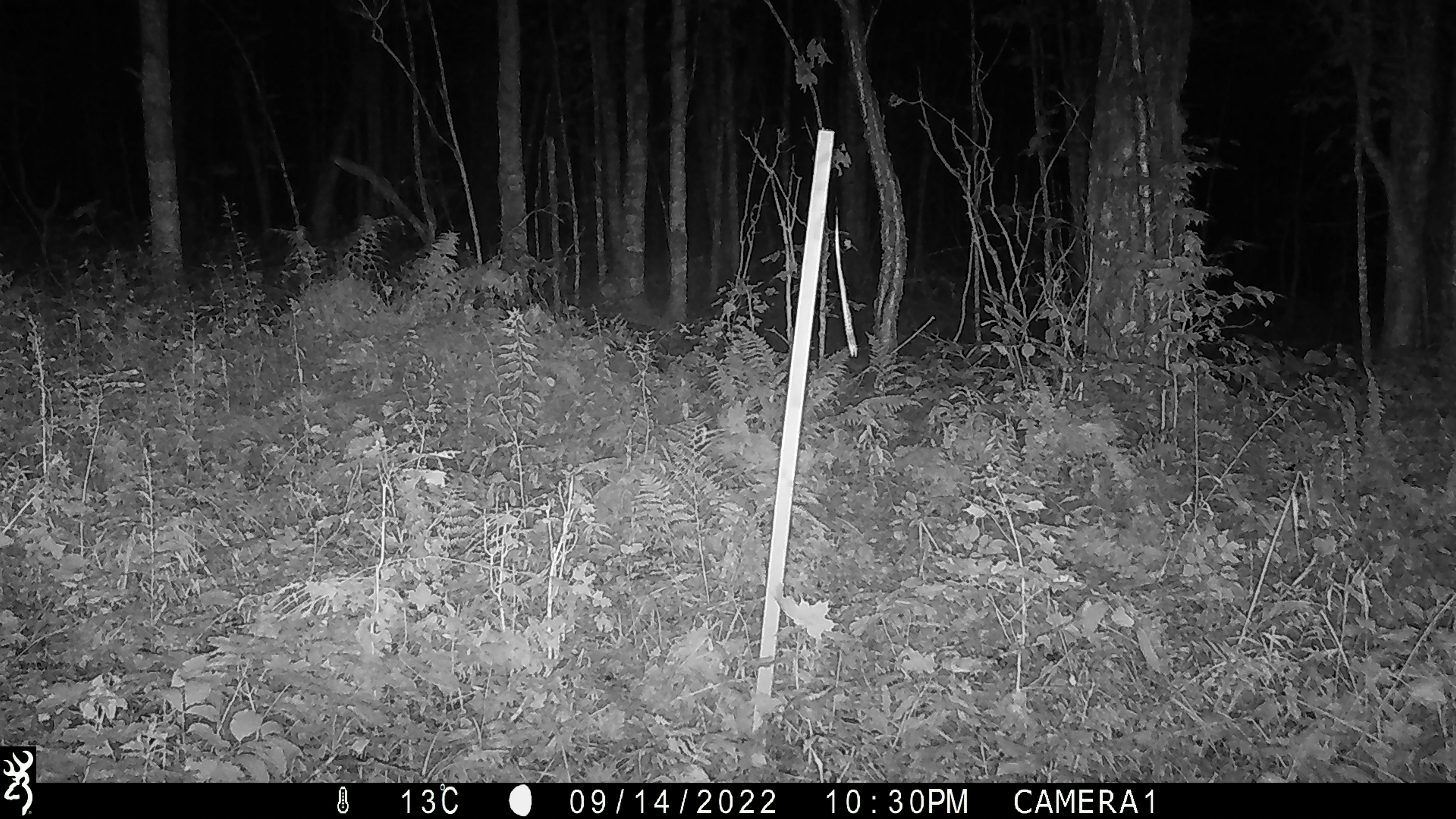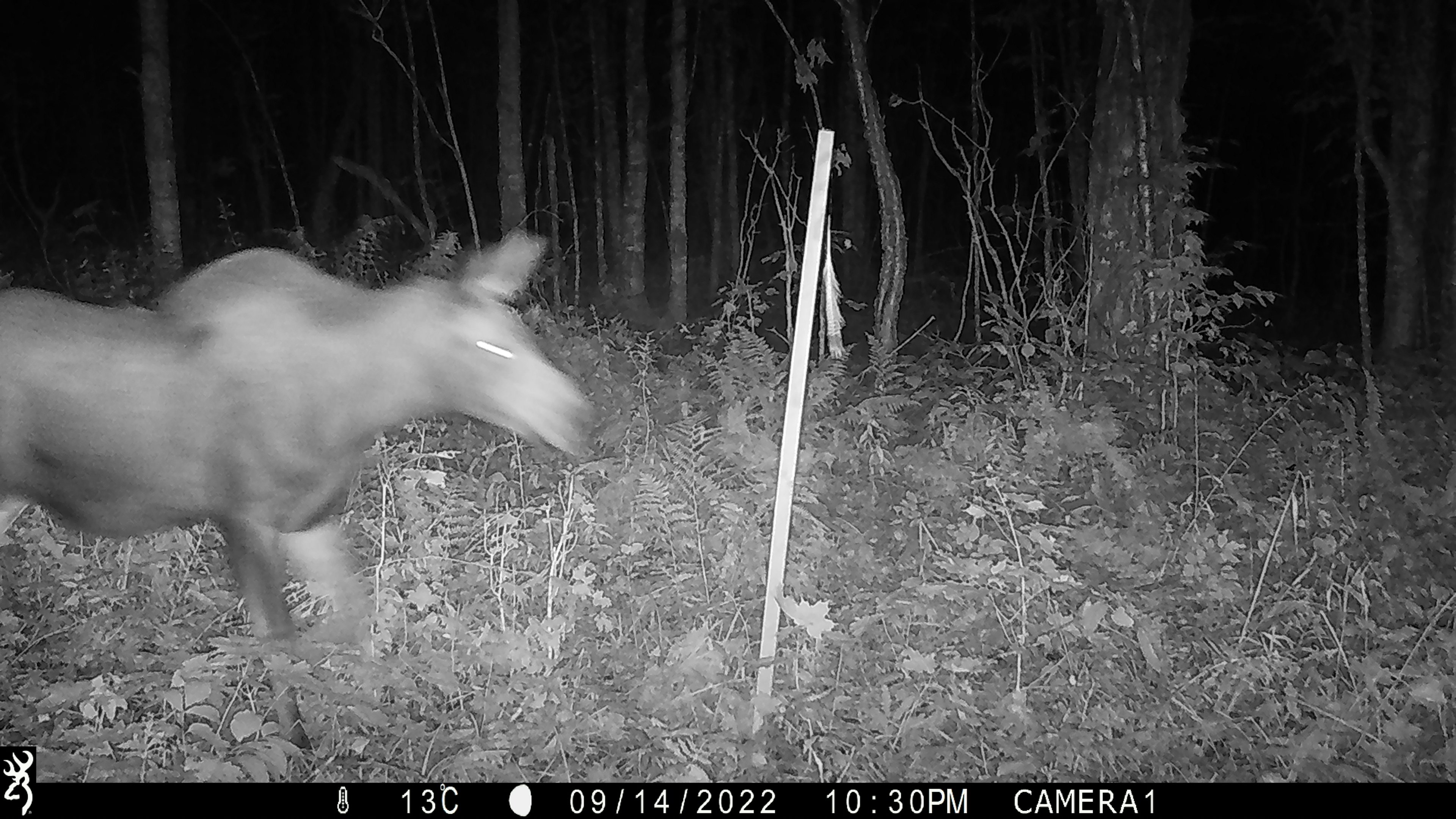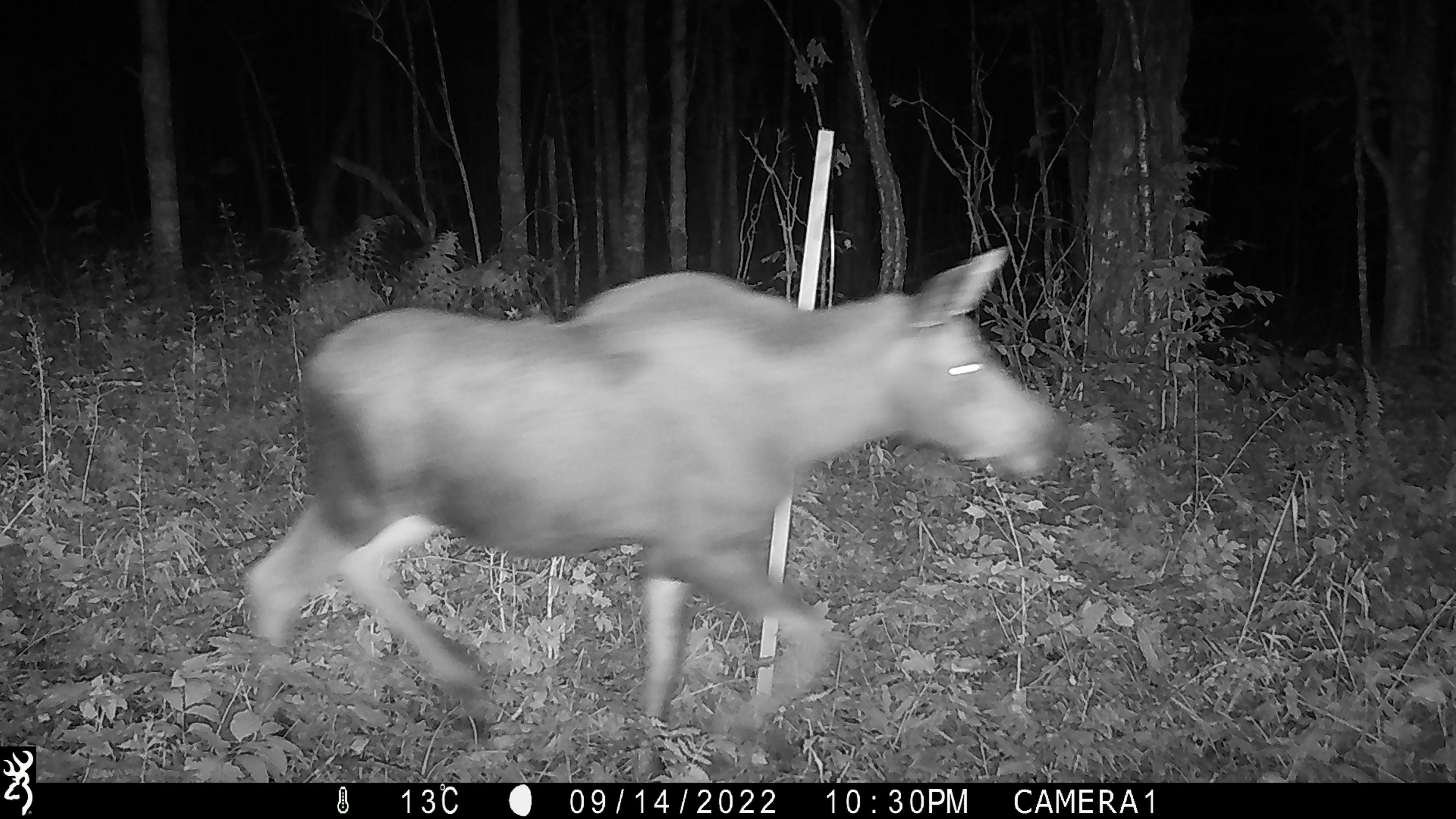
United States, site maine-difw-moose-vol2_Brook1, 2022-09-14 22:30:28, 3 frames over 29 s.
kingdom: Animalia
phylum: Chordata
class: Mammalia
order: Artiodactyla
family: Cervidae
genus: Alces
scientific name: Alces alces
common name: moose